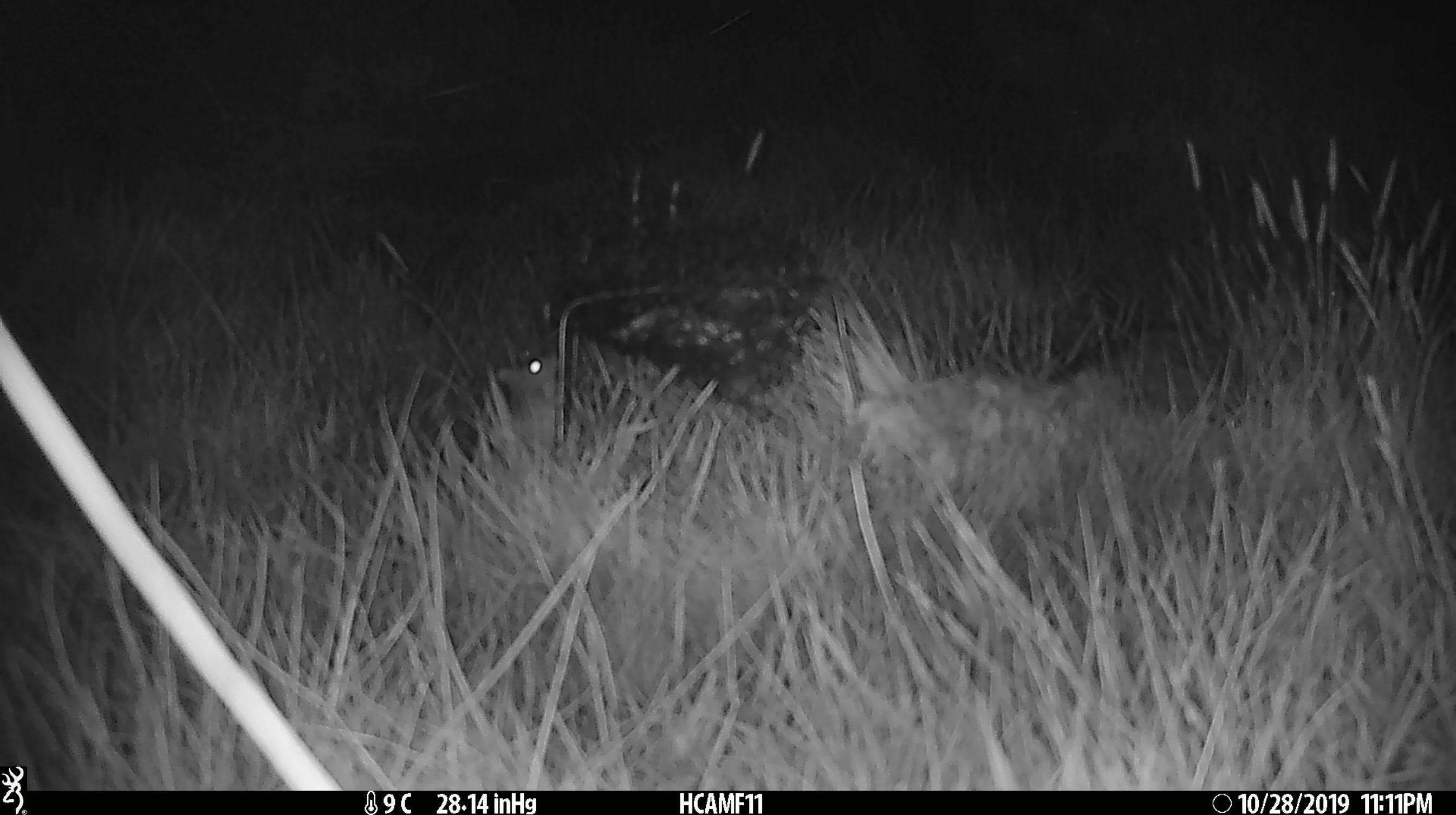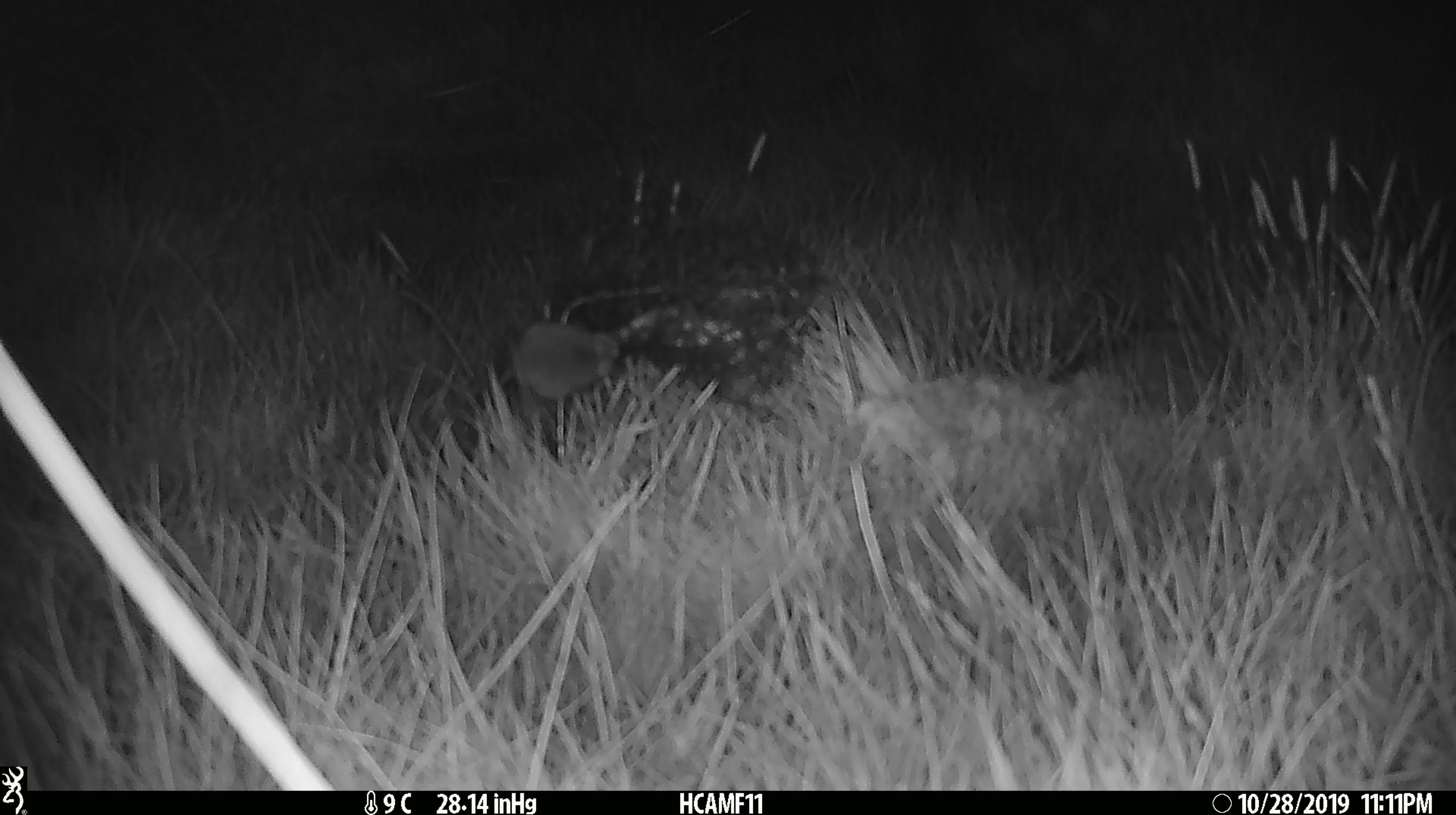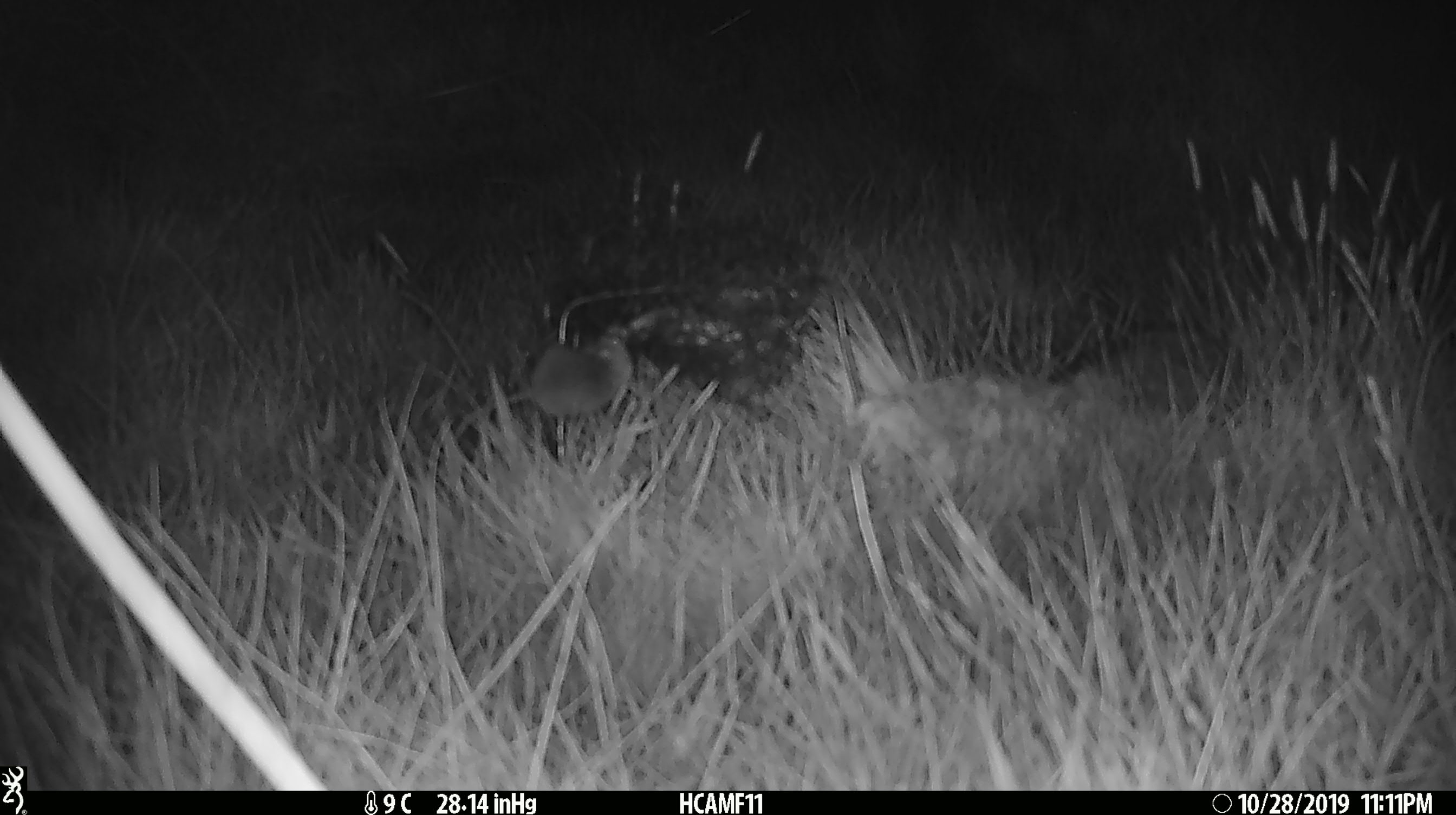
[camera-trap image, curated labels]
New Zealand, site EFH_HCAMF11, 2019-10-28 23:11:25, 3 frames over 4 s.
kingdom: Animalia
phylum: Chordata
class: Mammalia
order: Rodentia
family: Muridae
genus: Mus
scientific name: Mus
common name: mouse